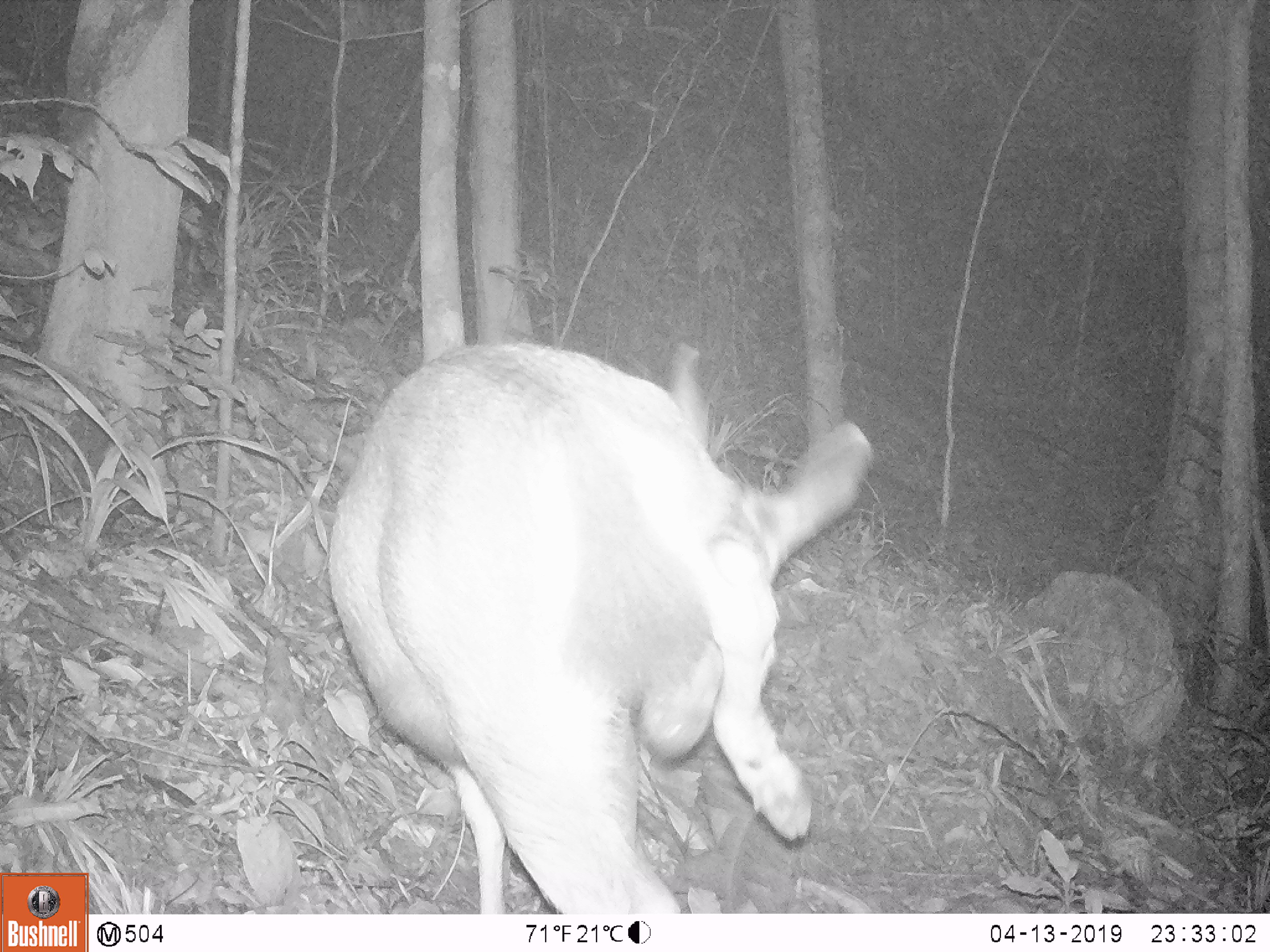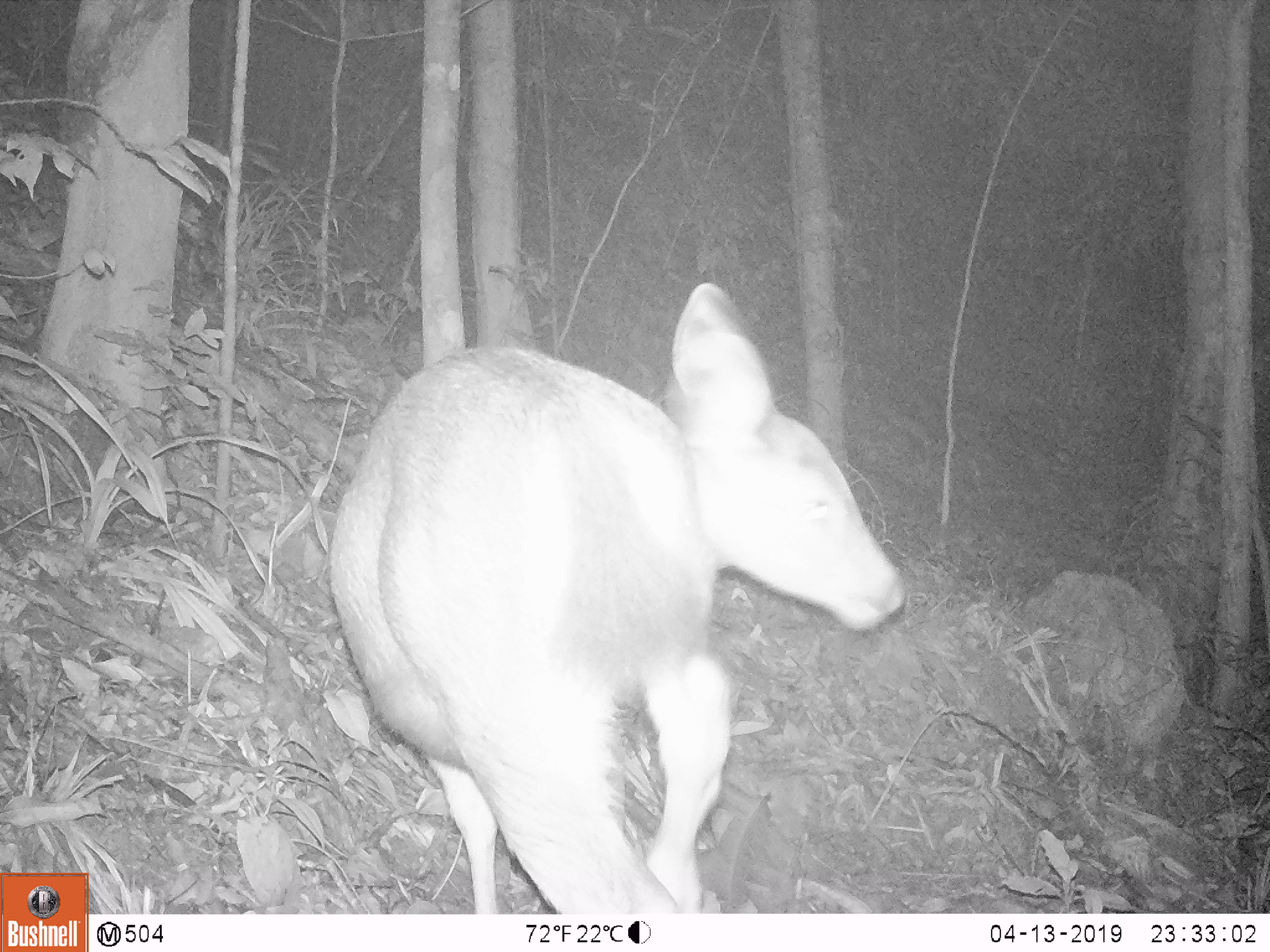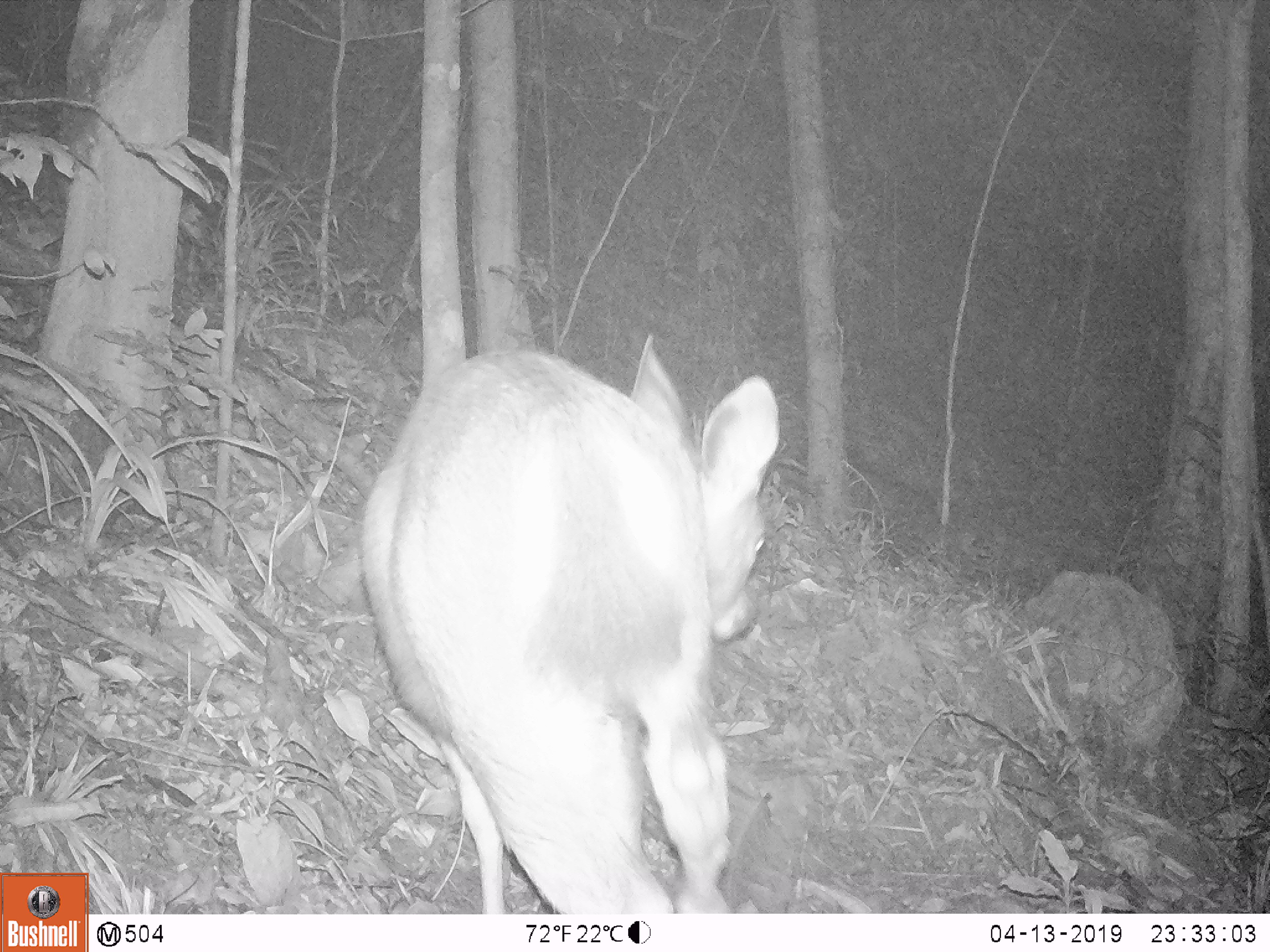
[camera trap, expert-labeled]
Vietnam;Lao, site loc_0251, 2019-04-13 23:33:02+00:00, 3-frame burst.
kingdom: Animalia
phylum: Chordata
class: Mammalia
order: Artiodactyla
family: Cervidae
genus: Rusa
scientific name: Rusa unicolor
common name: sambar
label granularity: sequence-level